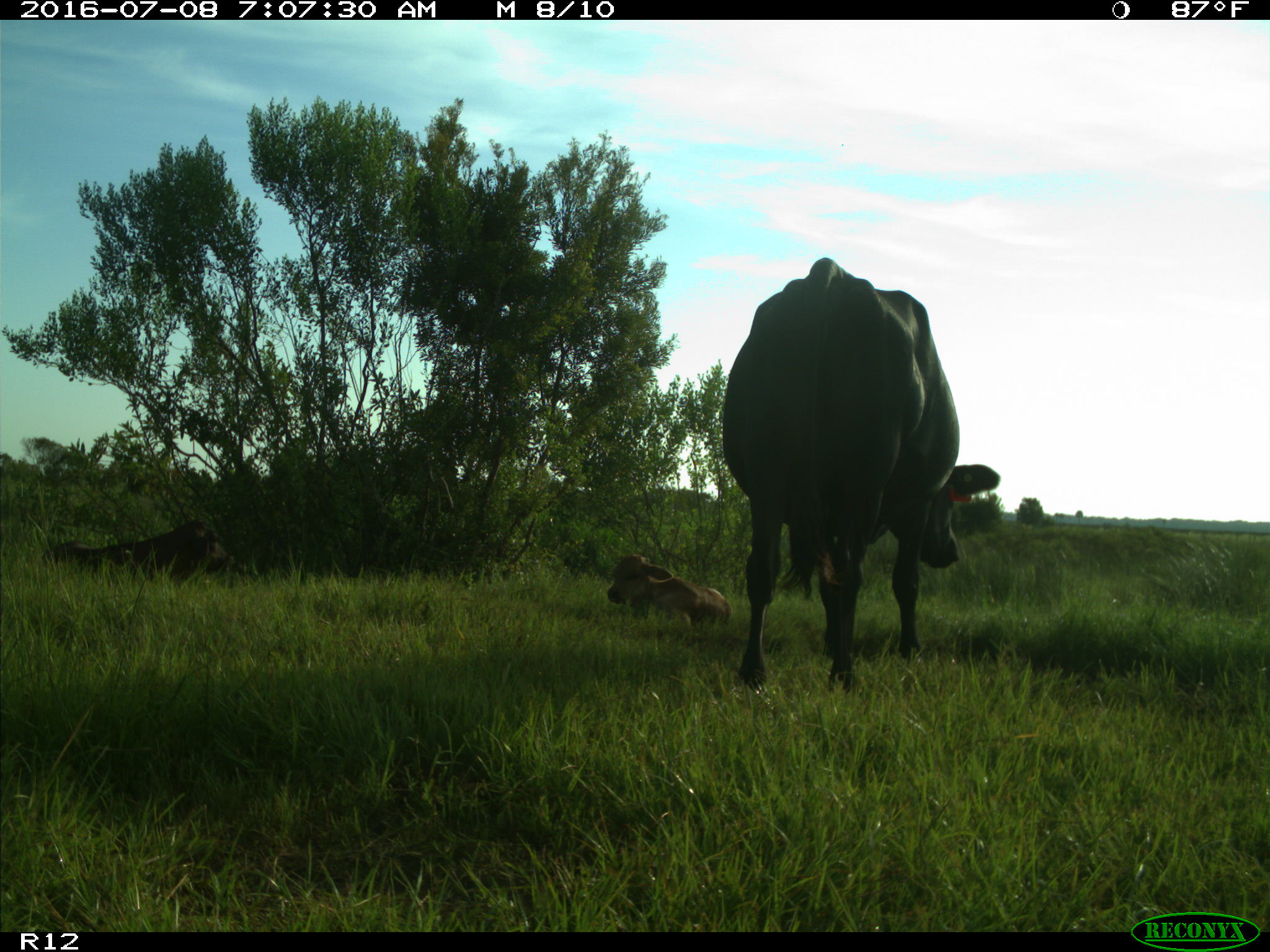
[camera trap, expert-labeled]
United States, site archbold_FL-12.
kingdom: Animalia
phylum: Chordata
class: Mammalia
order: Artiodactyla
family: Bovidae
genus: Bos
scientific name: Bos taurus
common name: domestic cow